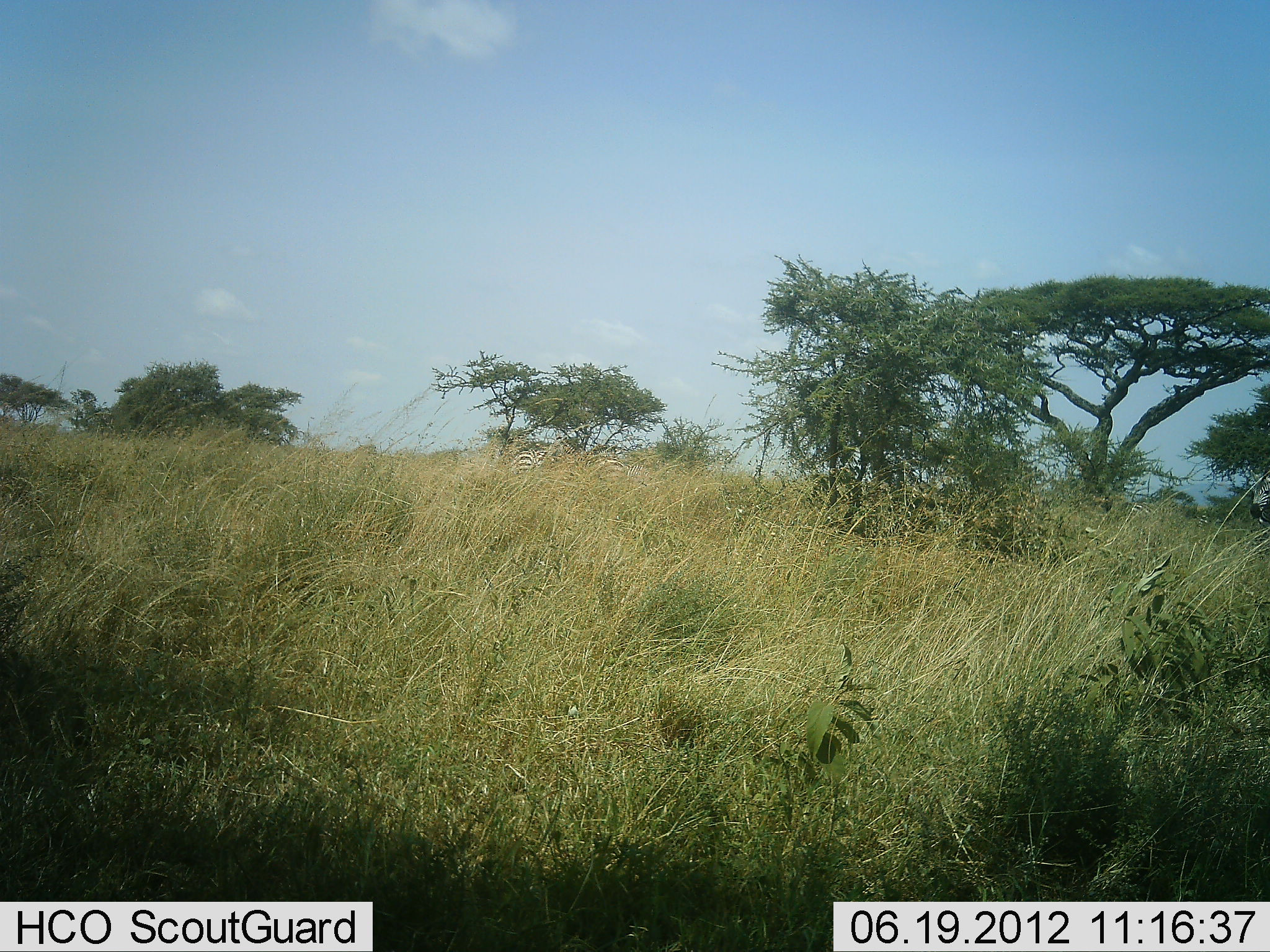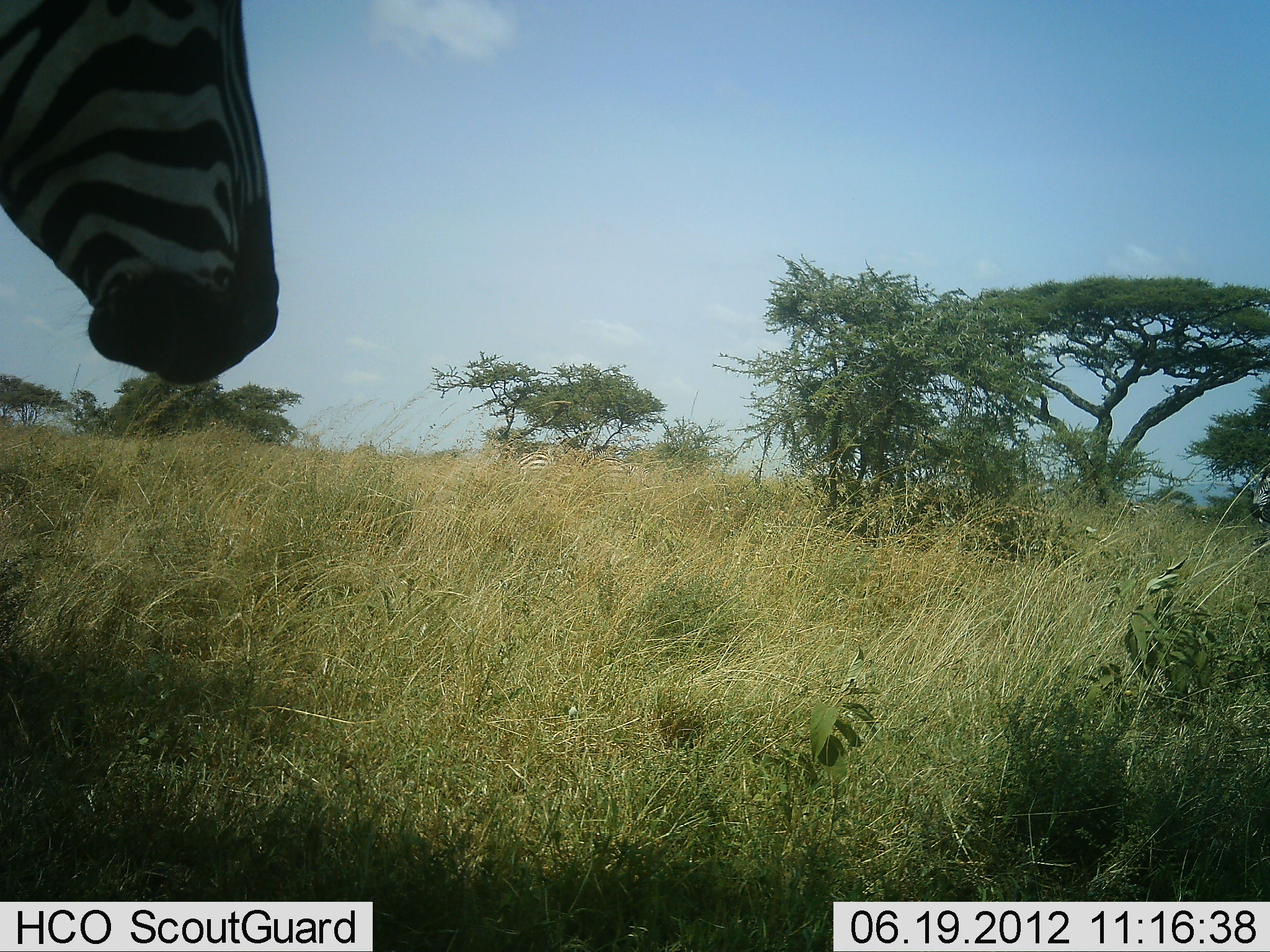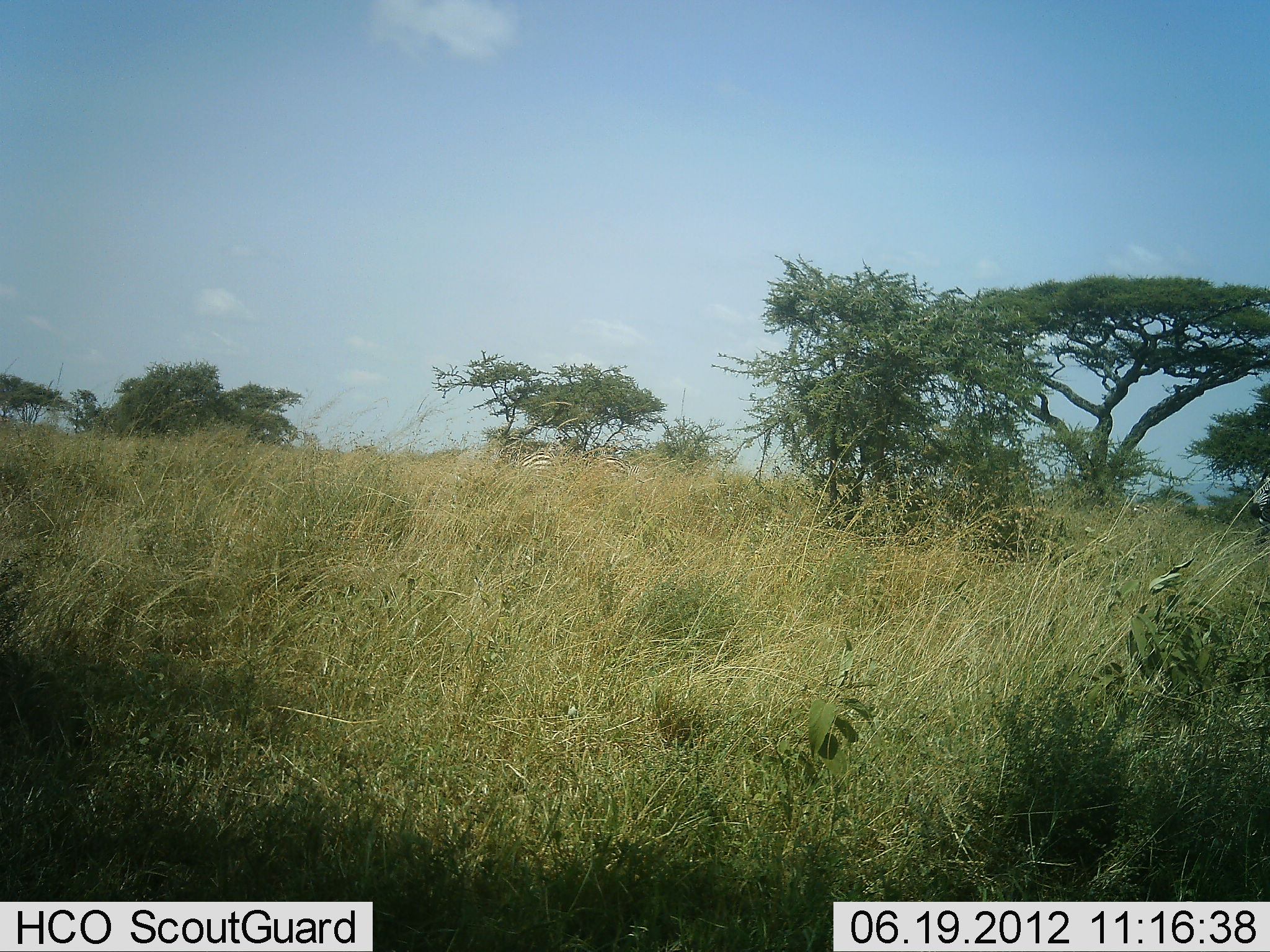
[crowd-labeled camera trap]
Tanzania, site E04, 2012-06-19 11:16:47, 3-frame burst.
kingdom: Animalia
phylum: Chordata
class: Mammalia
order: Perissodactyla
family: Equidae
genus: Equus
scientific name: Equus quagga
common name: plains zebra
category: zebra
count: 1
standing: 40%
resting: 0%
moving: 60%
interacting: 0%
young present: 0%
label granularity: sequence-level